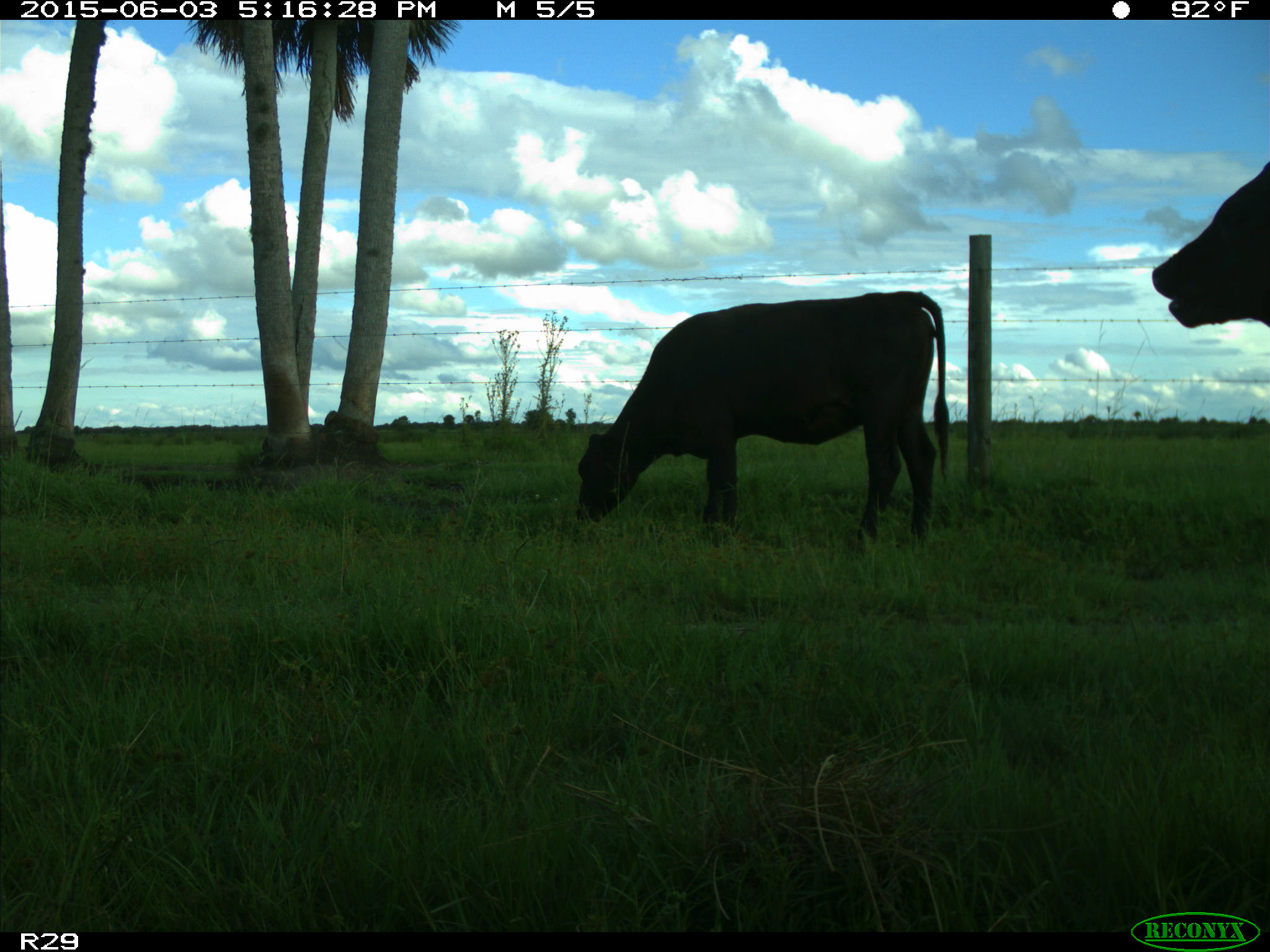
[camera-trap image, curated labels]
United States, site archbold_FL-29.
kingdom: Animalia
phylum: Chordata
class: Mammalia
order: Artiodactyla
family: Bovidae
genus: Bos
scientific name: Bos taurus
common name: domestic cow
Bos taurus (domestic cow).